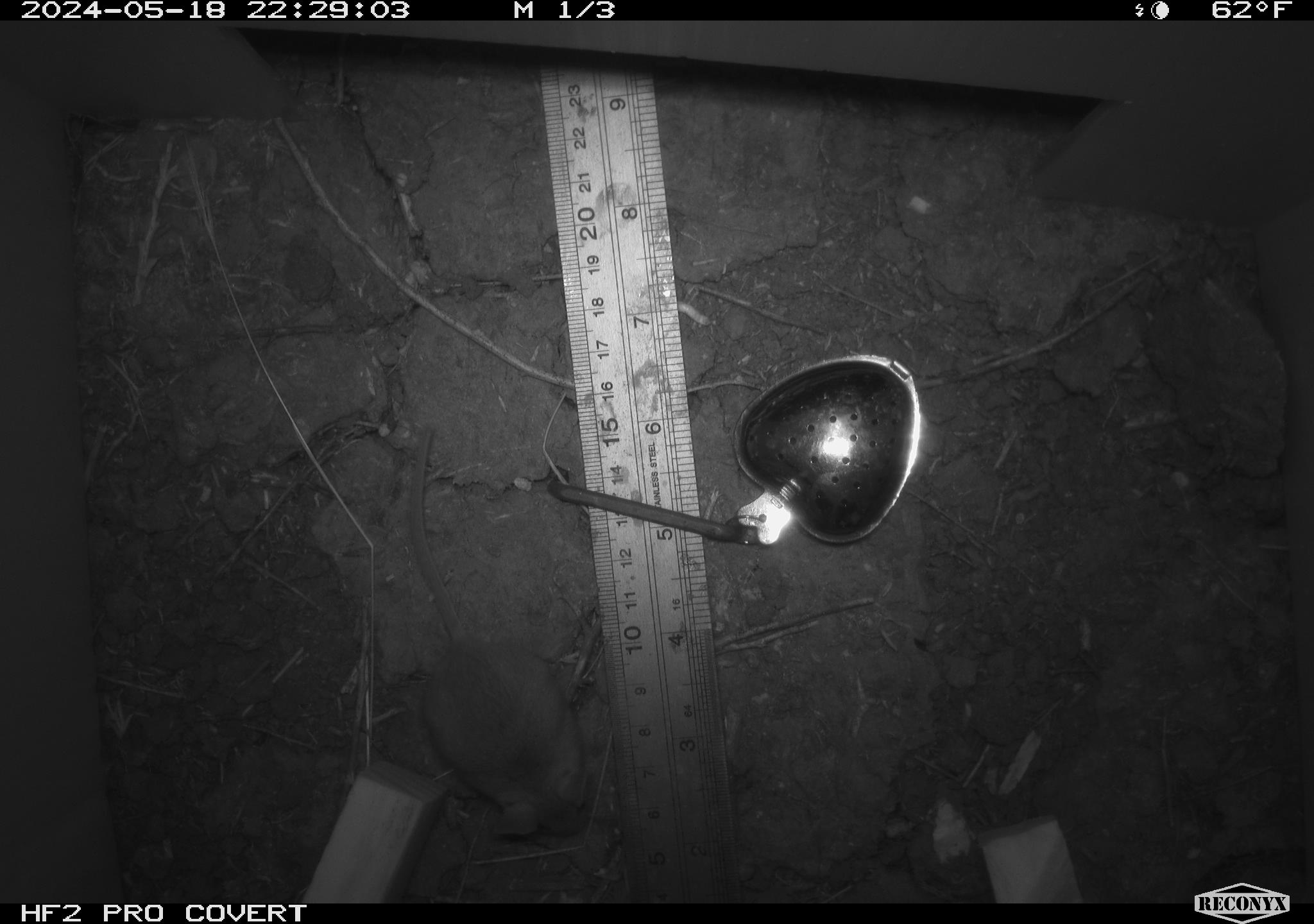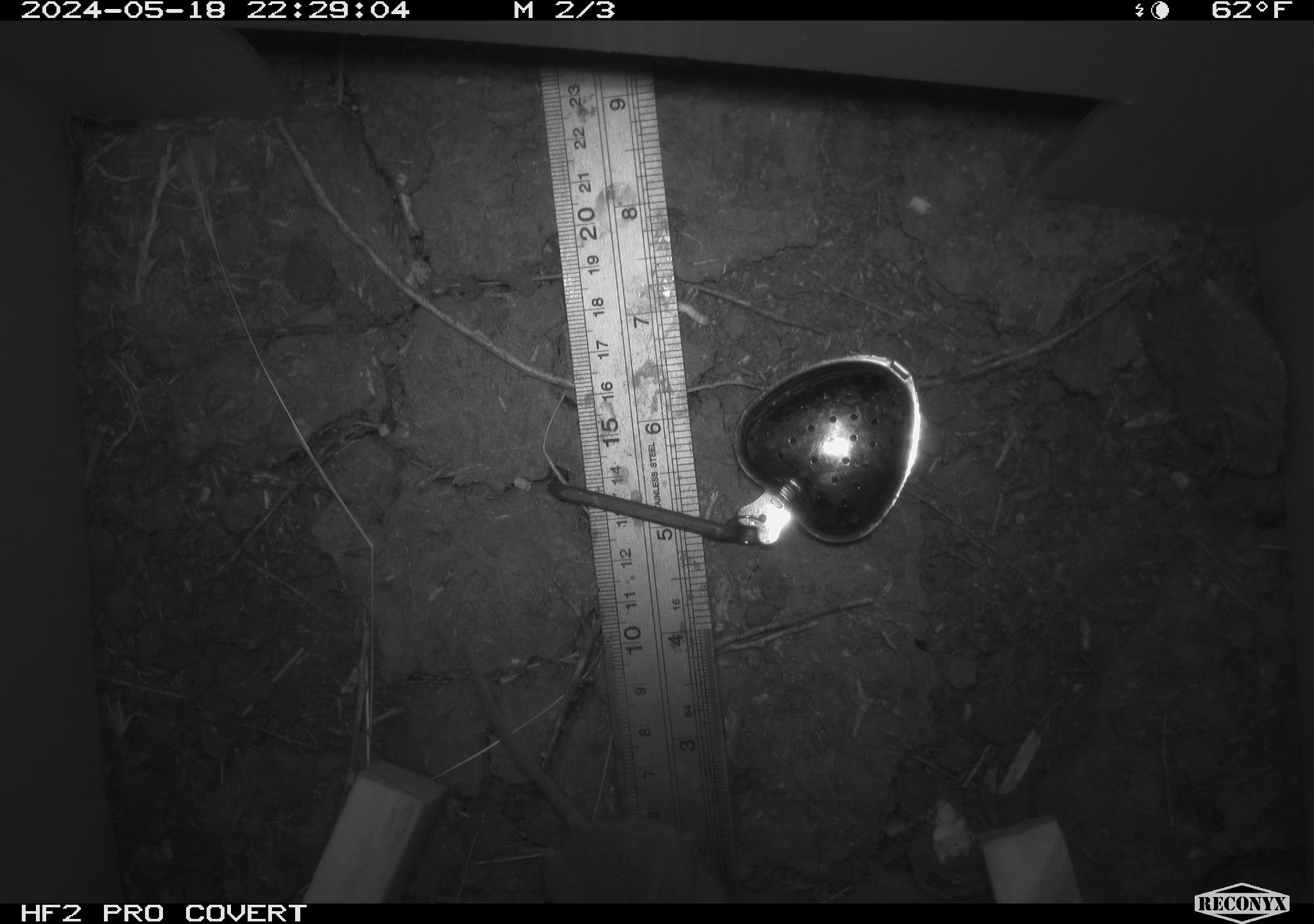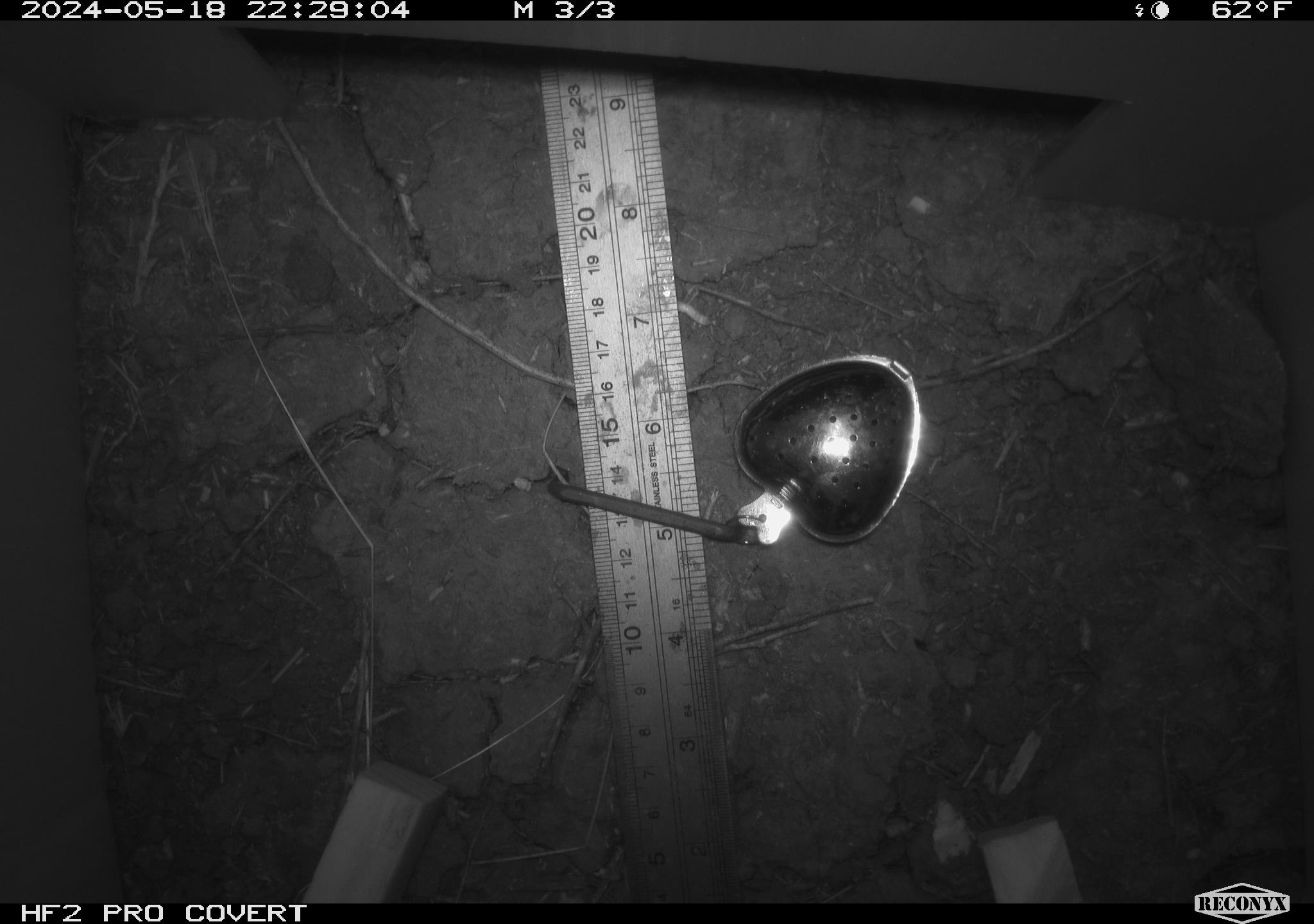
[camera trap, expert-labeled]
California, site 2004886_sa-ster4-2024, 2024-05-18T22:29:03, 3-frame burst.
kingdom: Animalia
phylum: Chordata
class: Mammalia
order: Rodentia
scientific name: Rodentia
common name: mouse species